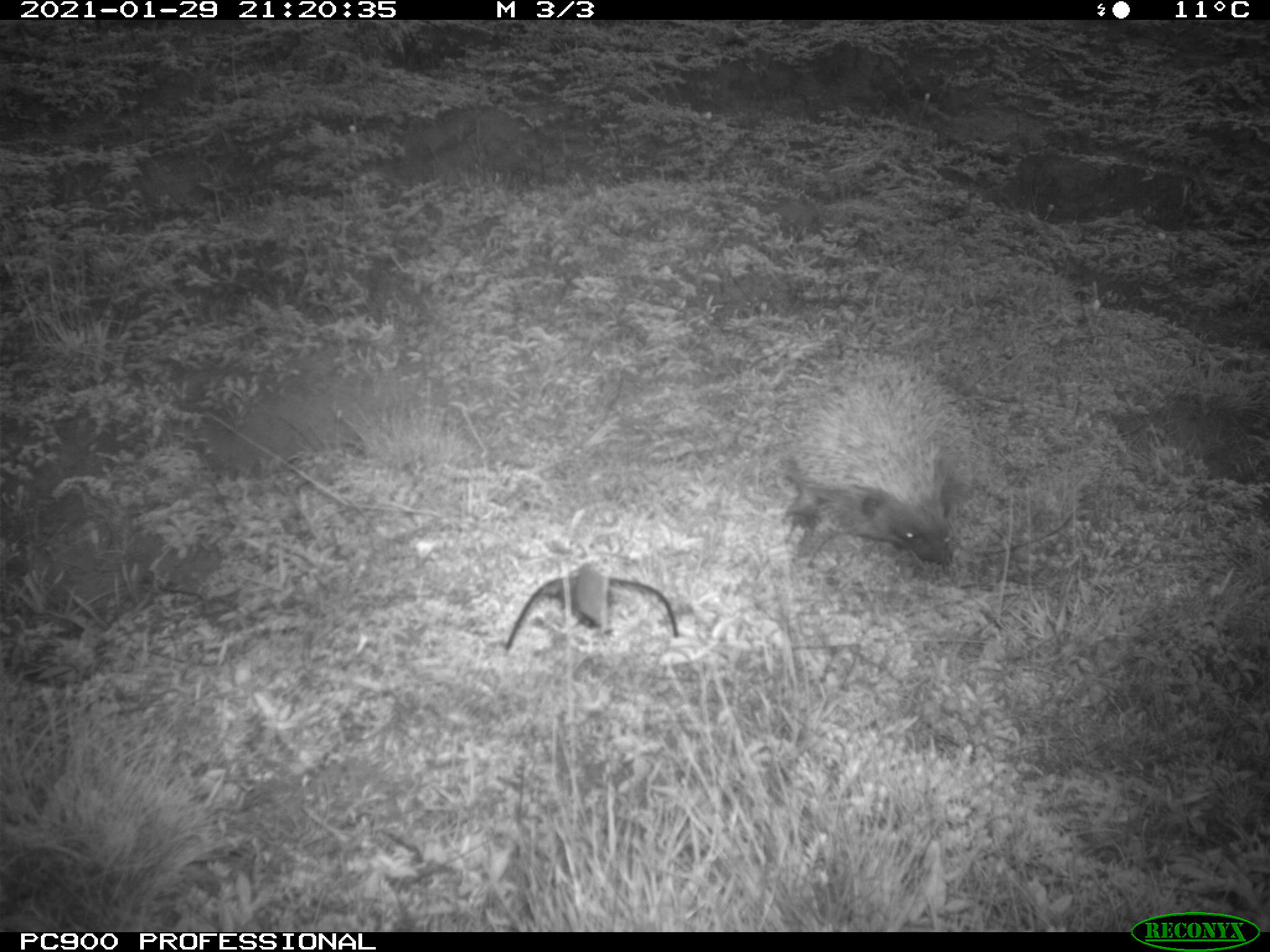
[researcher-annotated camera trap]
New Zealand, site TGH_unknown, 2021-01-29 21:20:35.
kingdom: Animalia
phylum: Chordata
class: Mammalia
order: Eulipotyphla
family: Erinaceidae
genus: Erinaceus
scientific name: Erinaceus europaeus europaeus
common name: european hedgehog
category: hedgehog